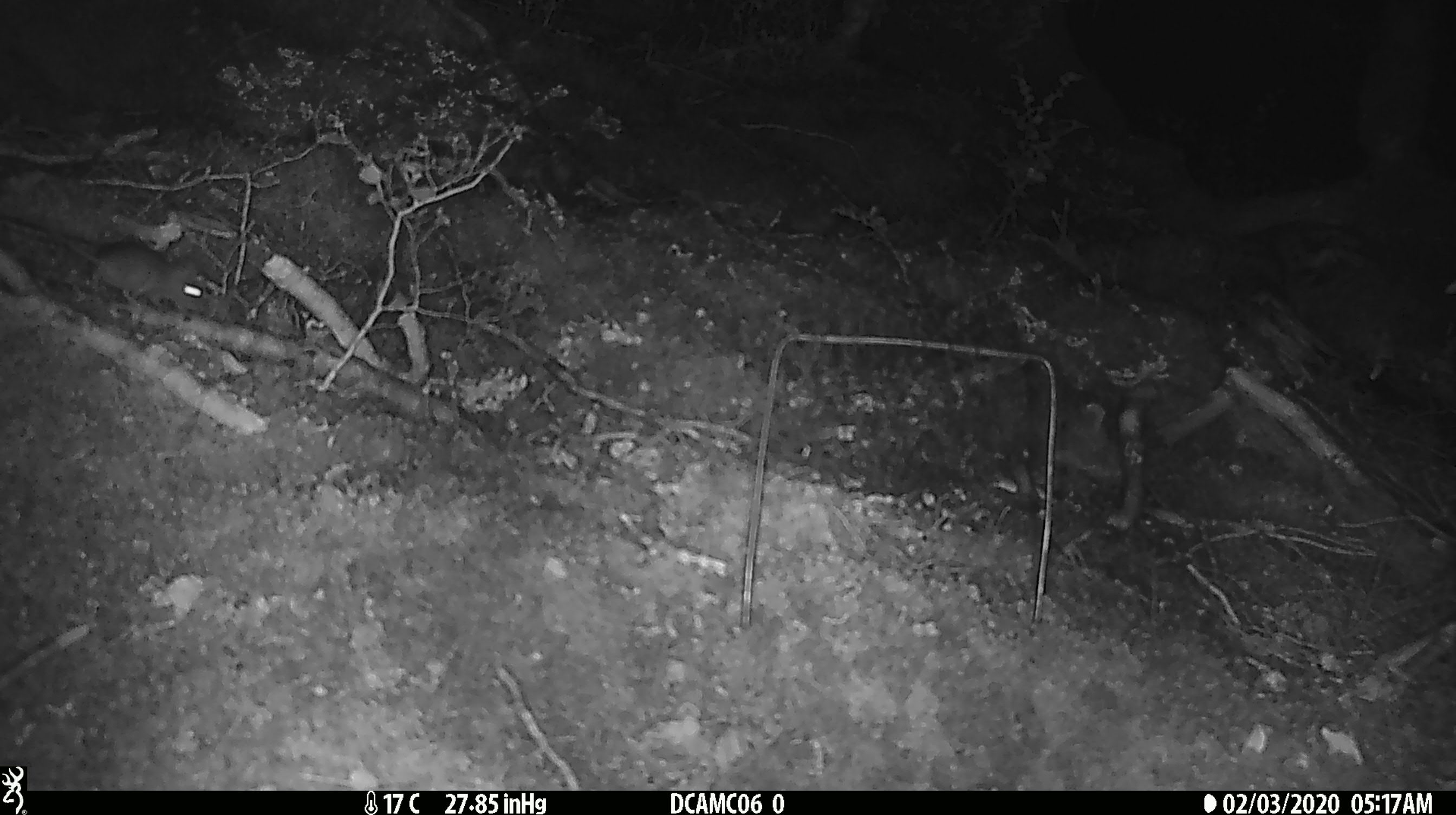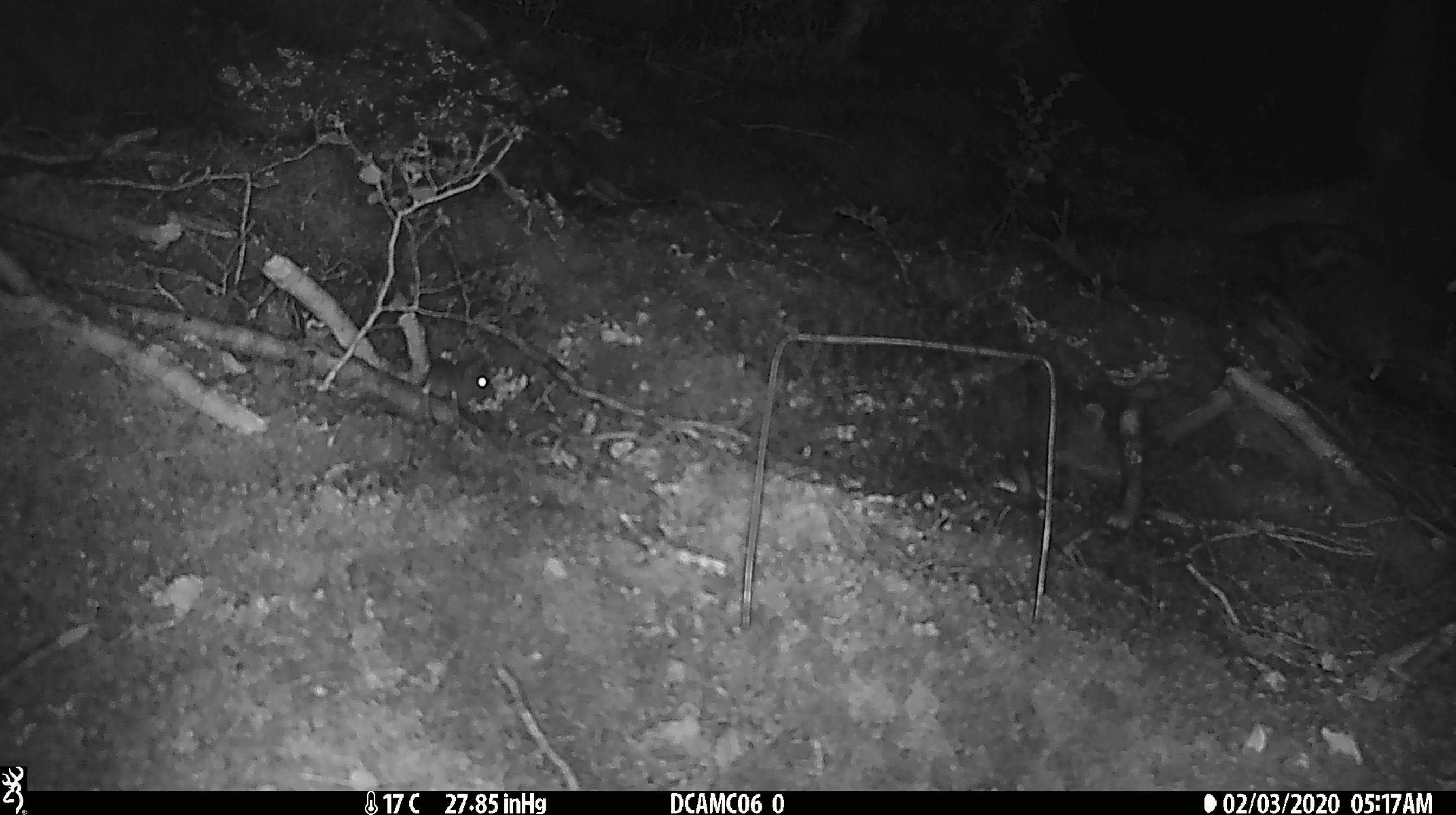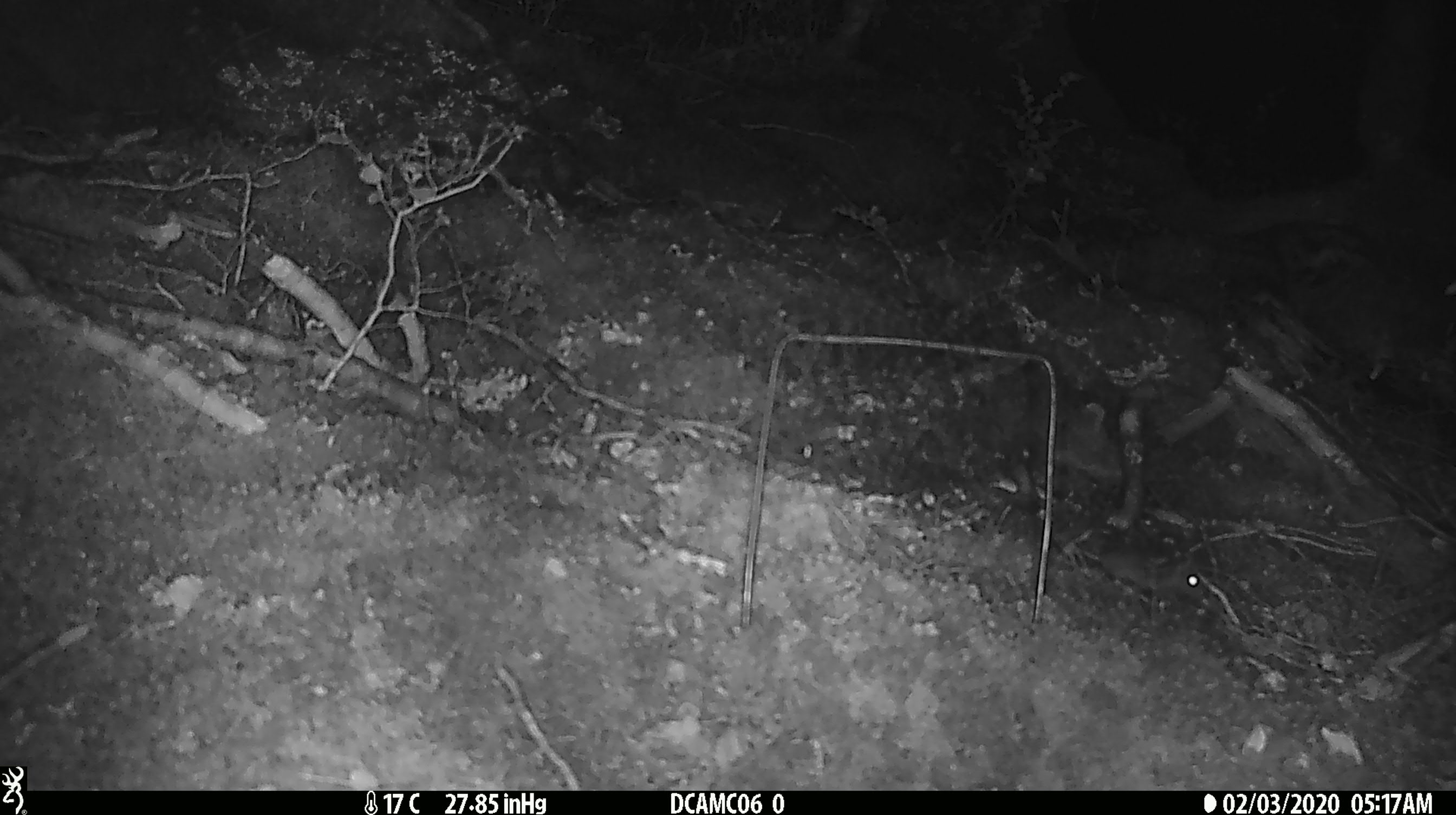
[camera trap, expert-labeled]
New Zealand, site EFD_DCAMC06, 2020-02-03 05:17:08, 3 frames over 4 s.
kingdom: Animalia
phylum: Chordata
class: Mammalia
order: Rodentia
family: Muridae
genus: Mus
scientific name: Mus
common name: mouse